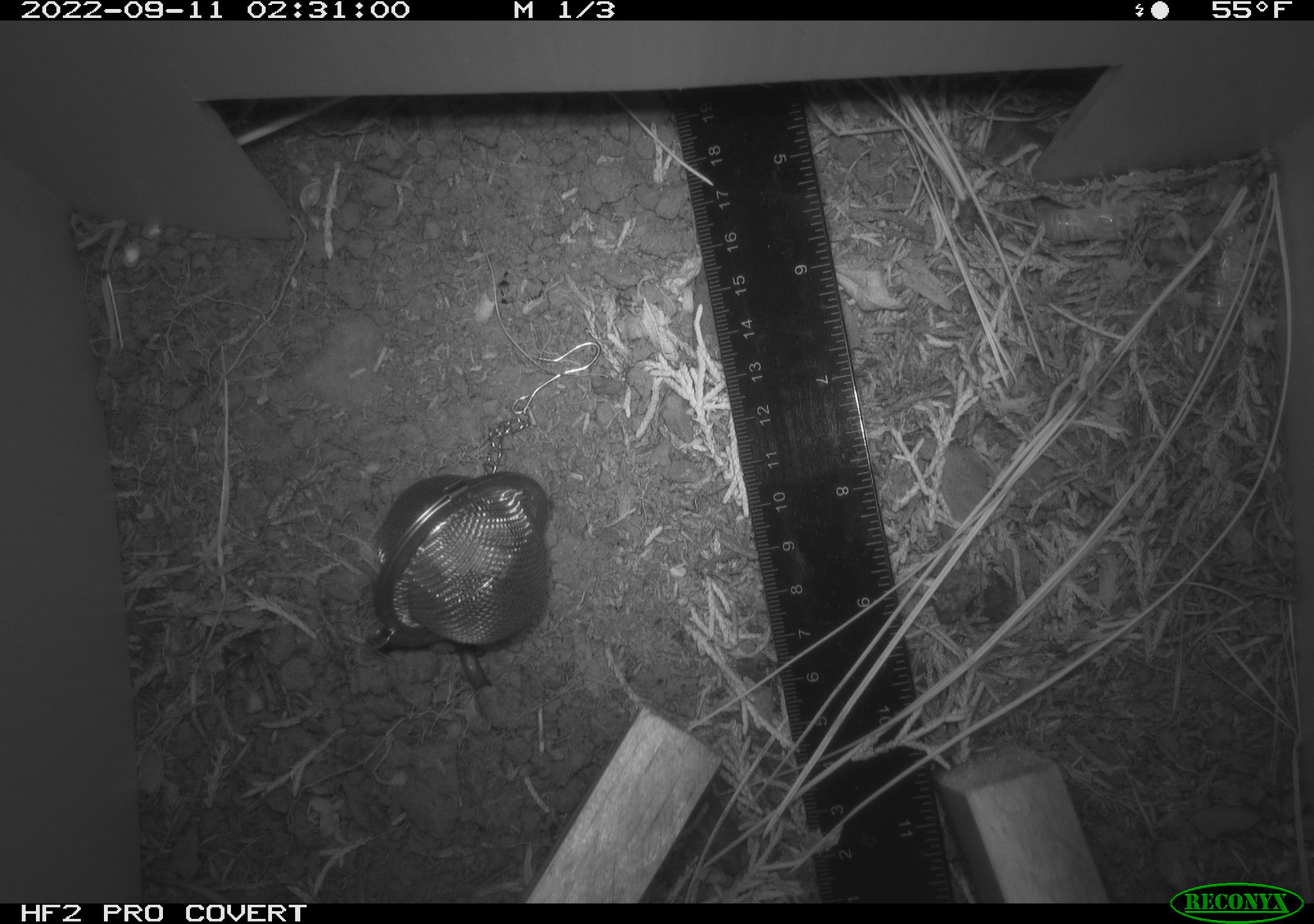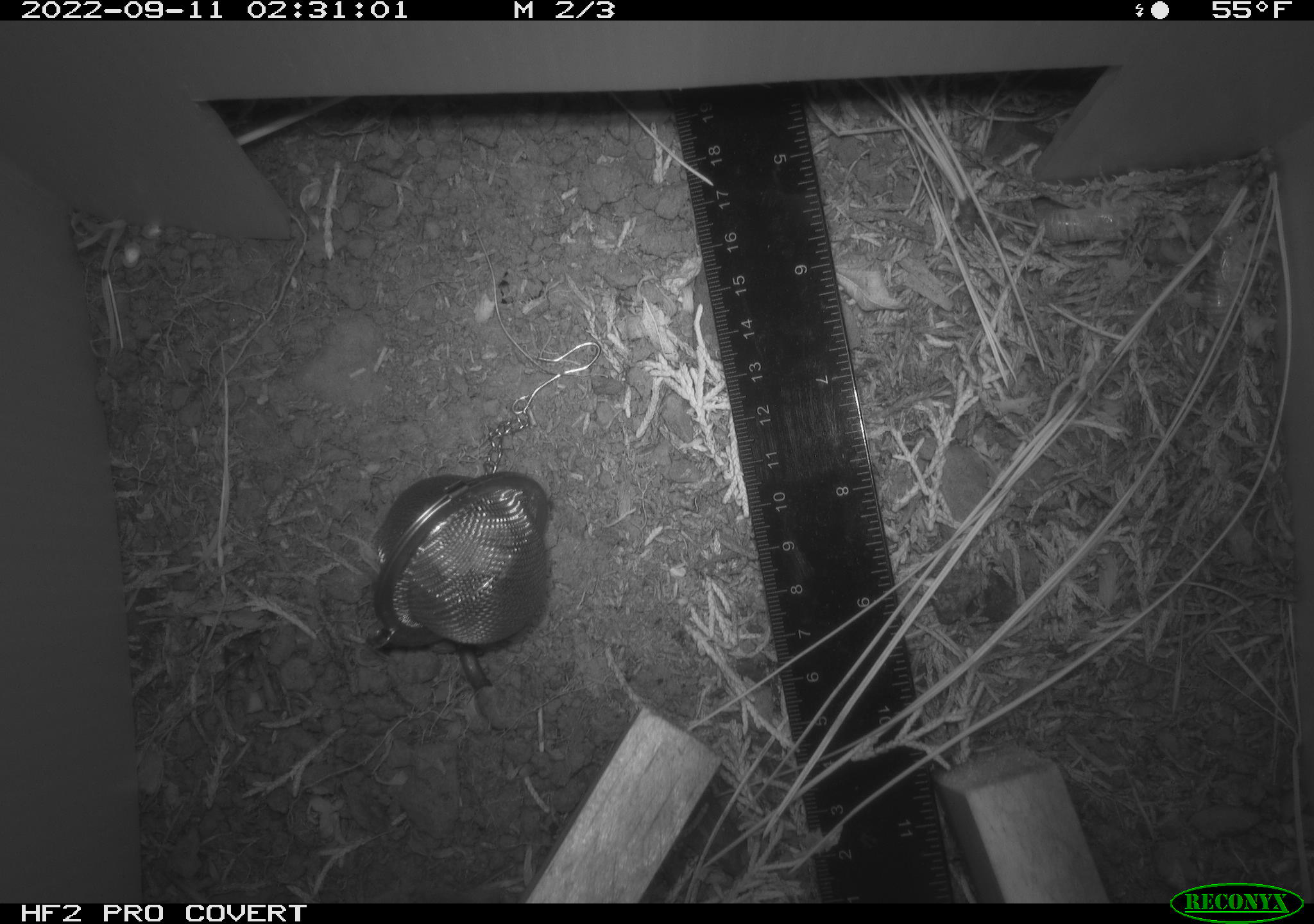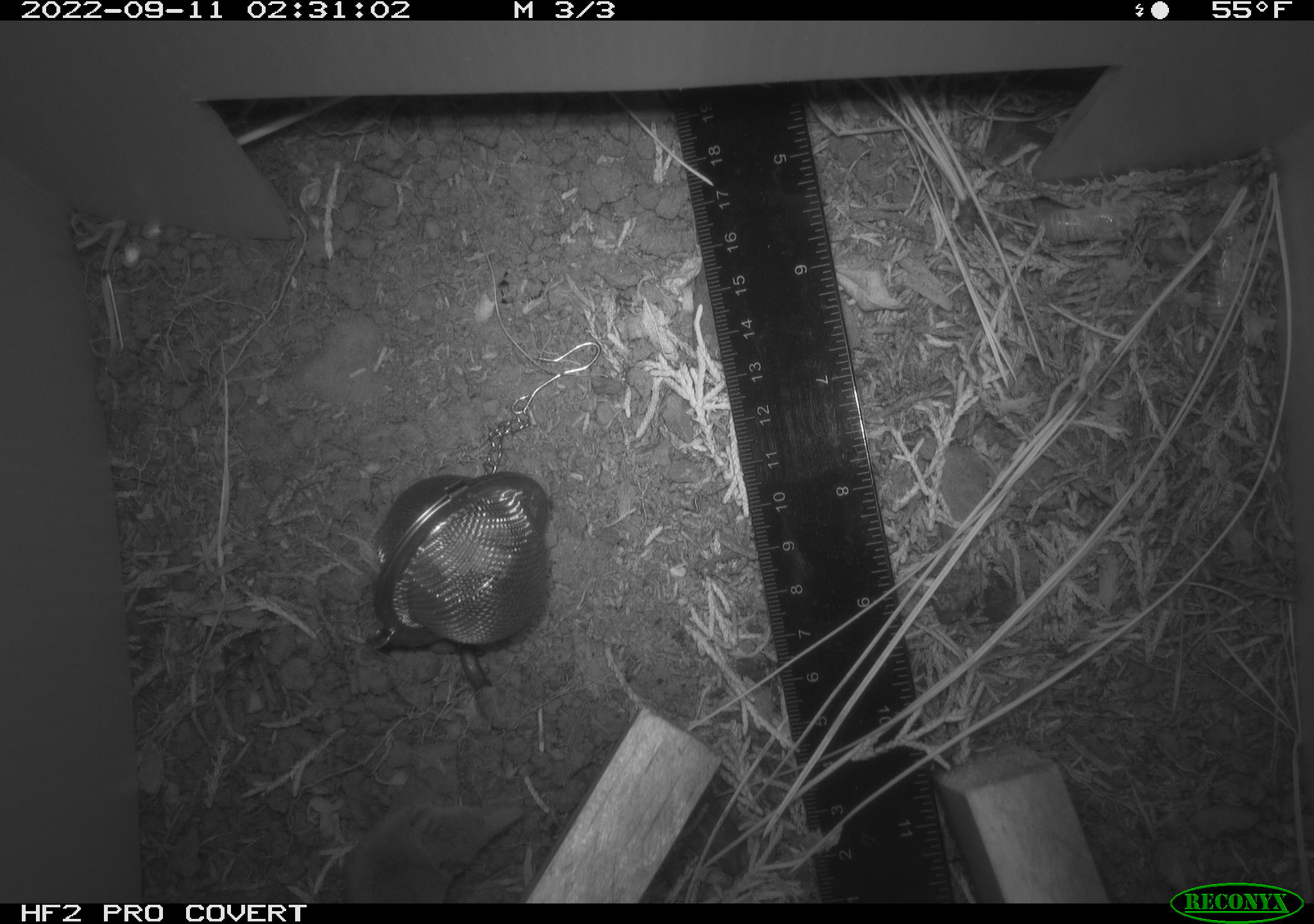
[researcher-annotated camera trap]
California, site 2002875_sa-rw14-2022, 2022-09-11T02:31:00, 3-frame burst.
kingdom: Animalia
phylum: Chordata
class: Mammalia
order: Eulipotyphla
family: Soricidae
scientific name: Soricidae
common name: shrews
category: soricidae family